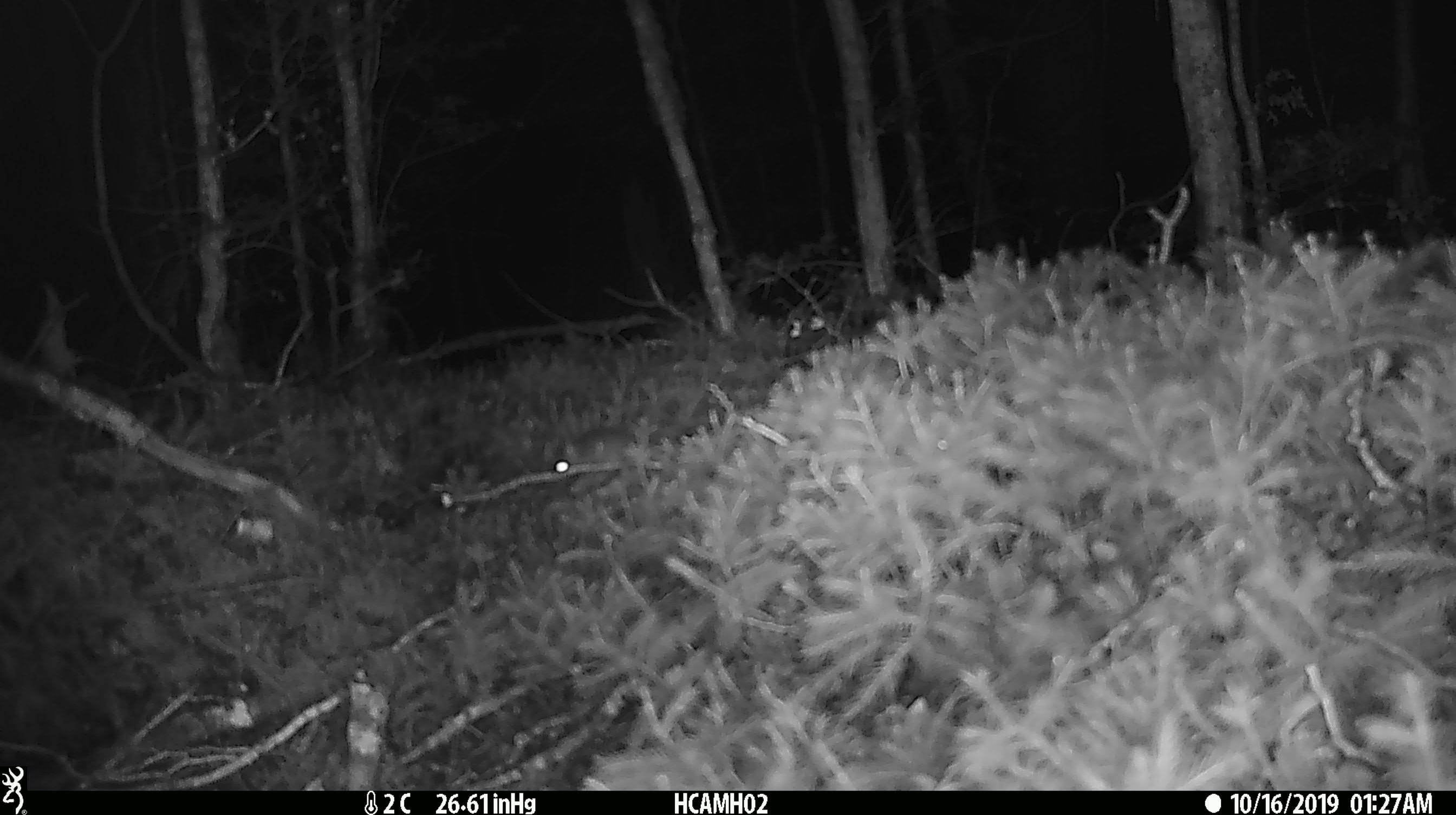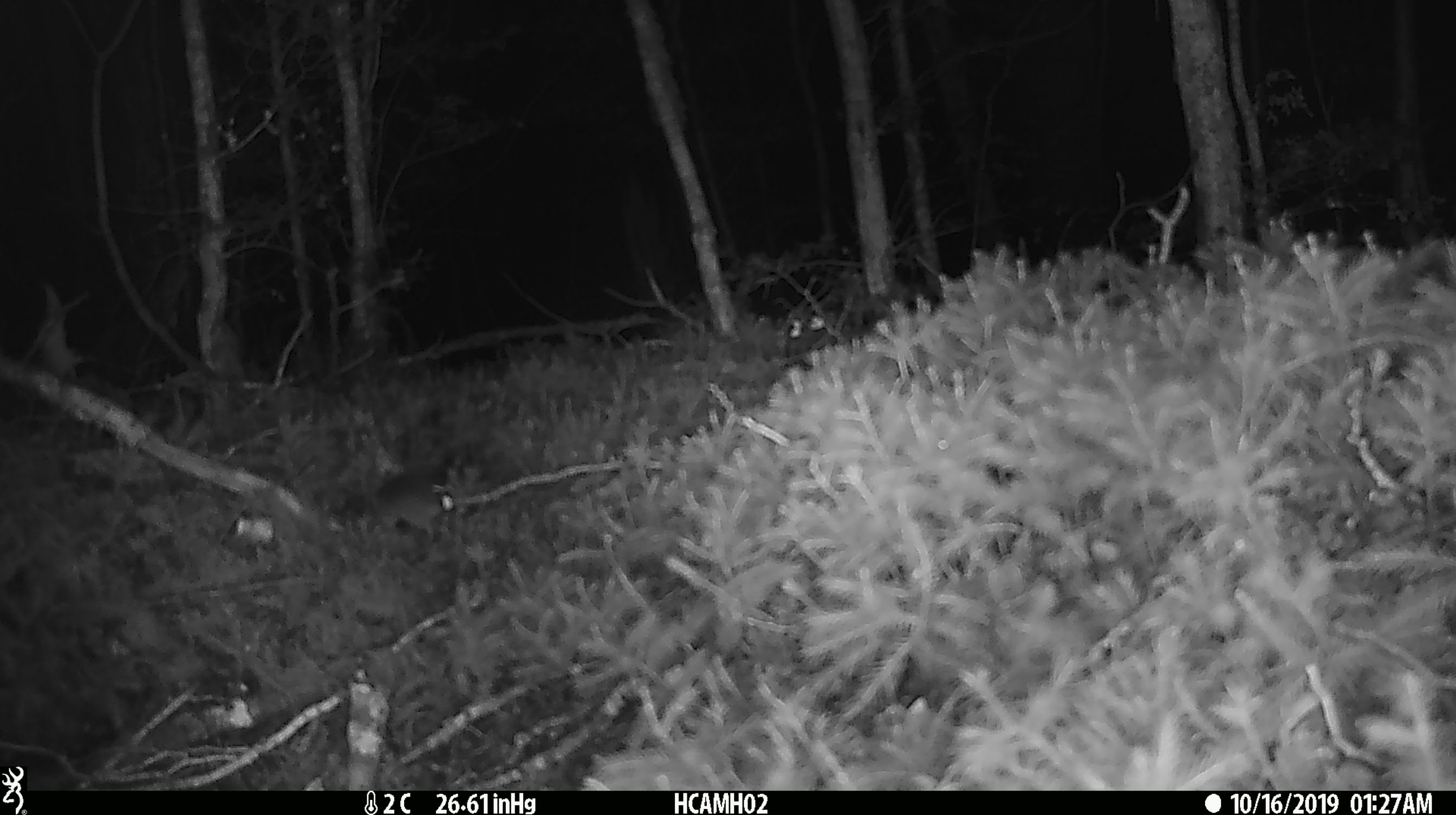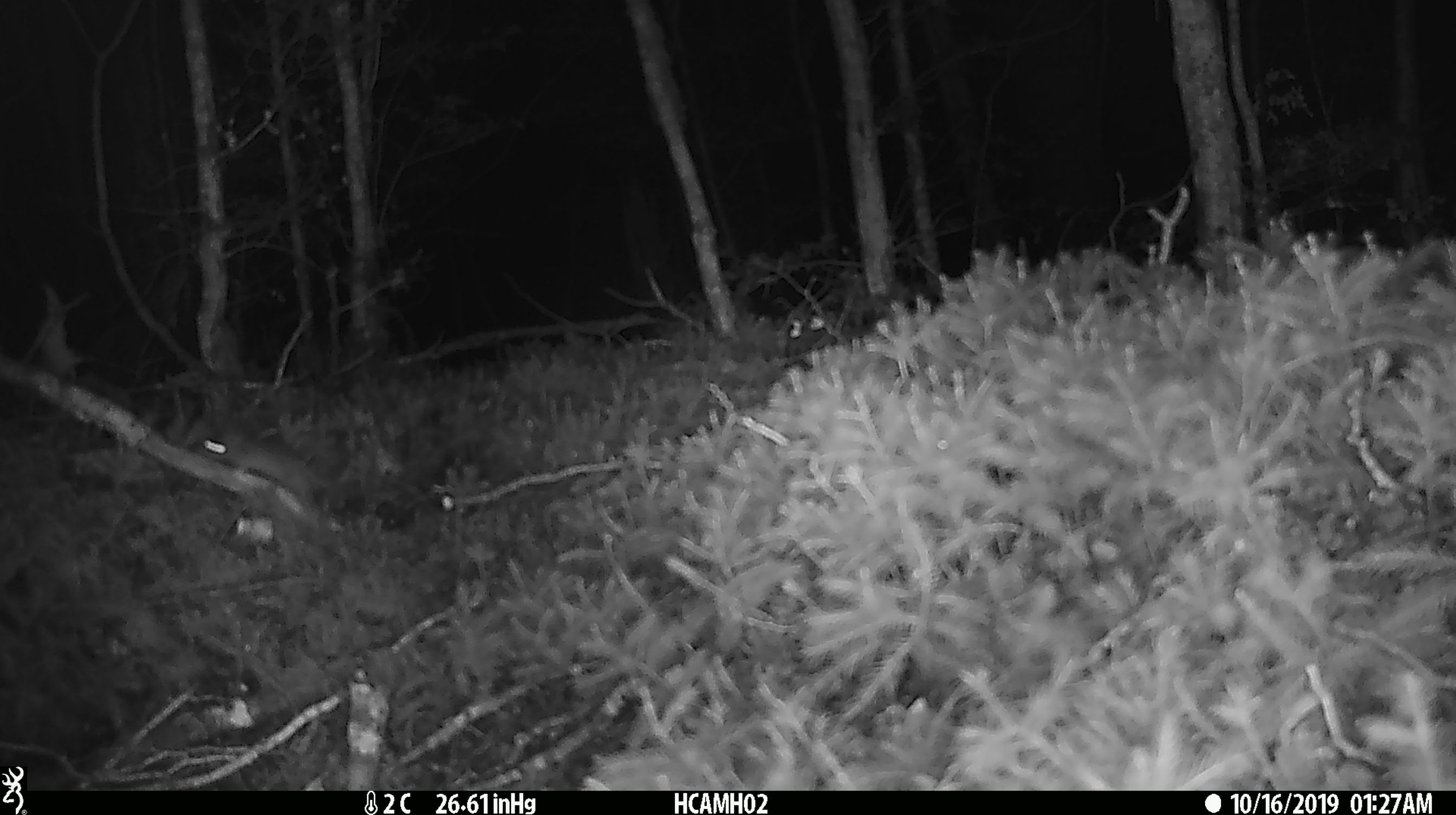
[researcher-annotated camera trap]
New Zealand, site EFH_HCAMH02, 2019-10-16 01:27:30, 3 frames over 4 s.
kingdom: Animalia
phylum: Chordata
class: Mammalia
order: Rodentia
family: Muridae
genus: Mus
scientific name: Mus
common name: mouse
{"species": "mouse (Mus)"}